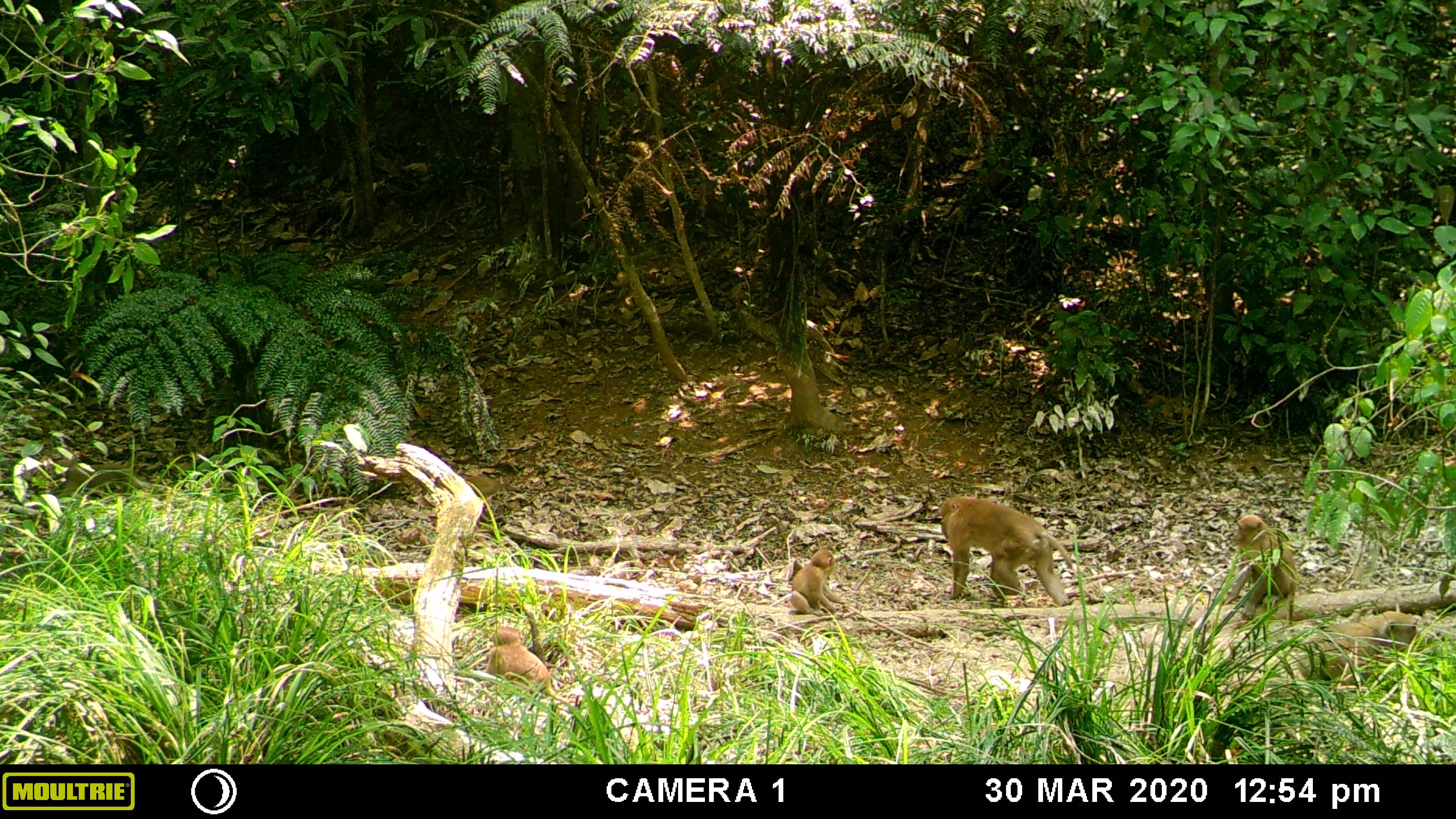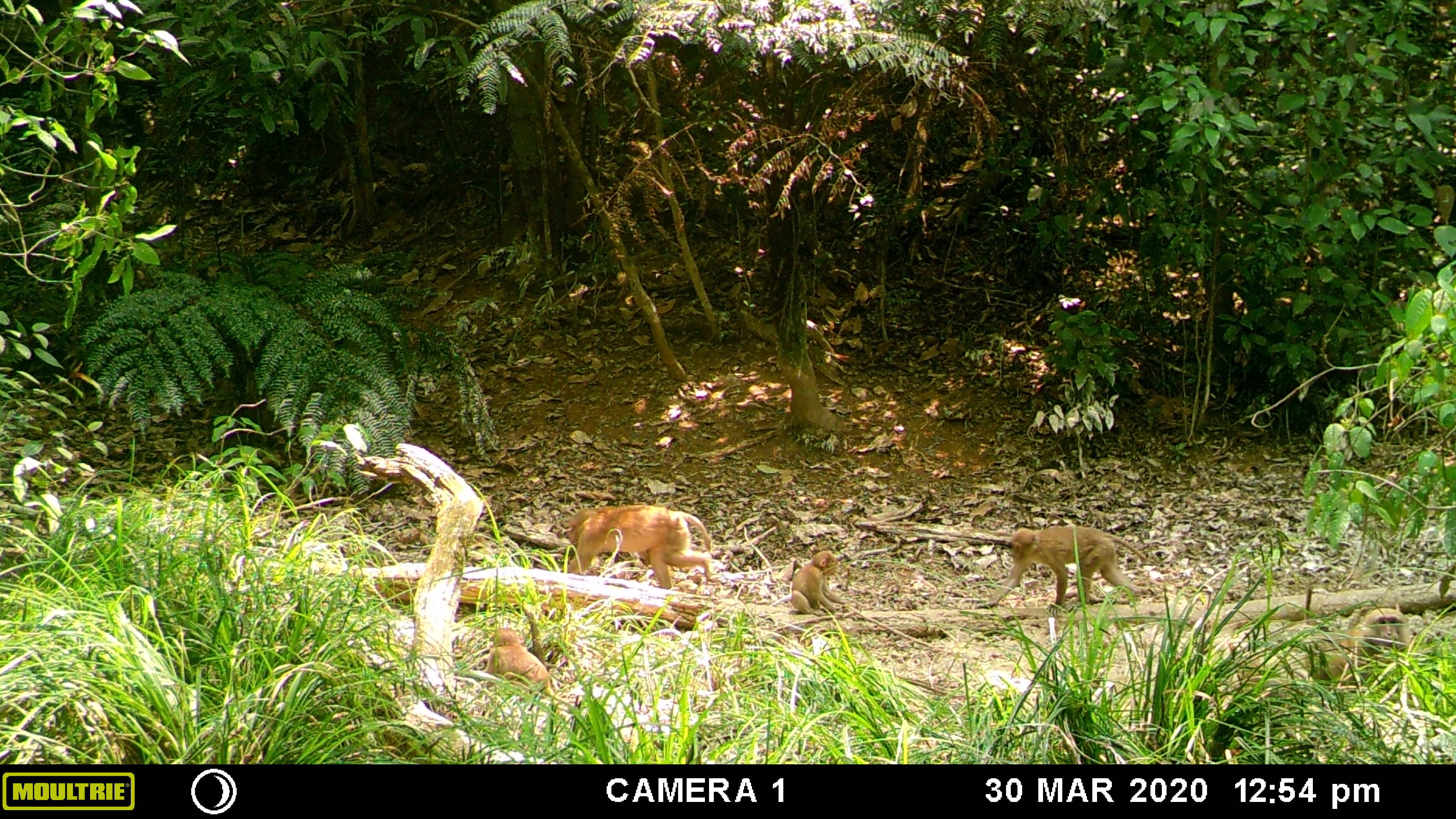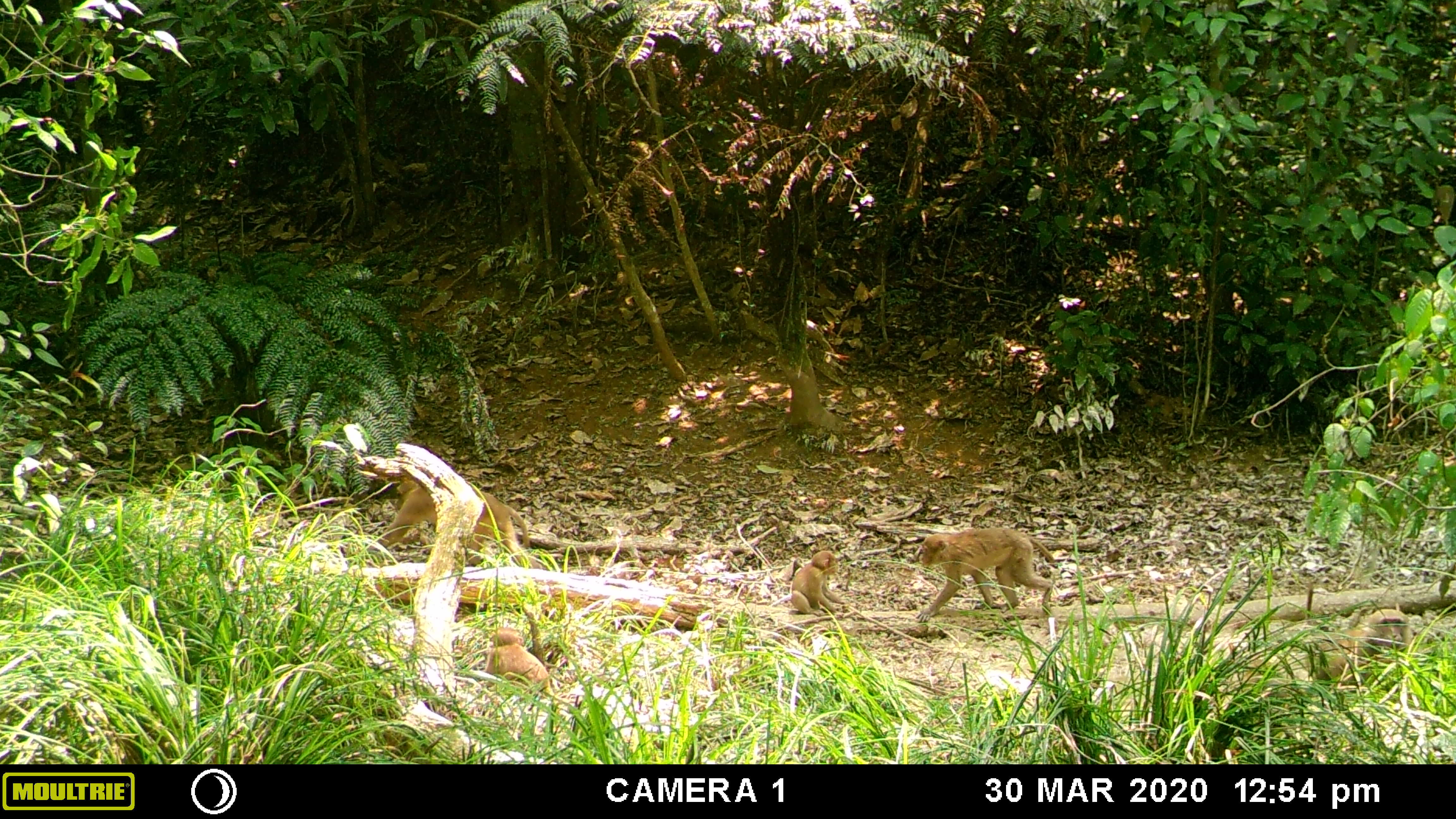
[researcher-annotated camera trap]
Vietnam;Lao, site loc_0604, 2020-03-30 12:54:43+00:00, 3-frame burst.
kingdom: Animalia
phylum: Chordata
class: Mammalia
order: Primates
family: Cercopithecidae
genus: Macaca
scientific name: Macaca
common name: macaques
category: assam or rhesus macaque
Assam or rhesus macaque (macaques) (Macaca). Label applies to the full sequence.